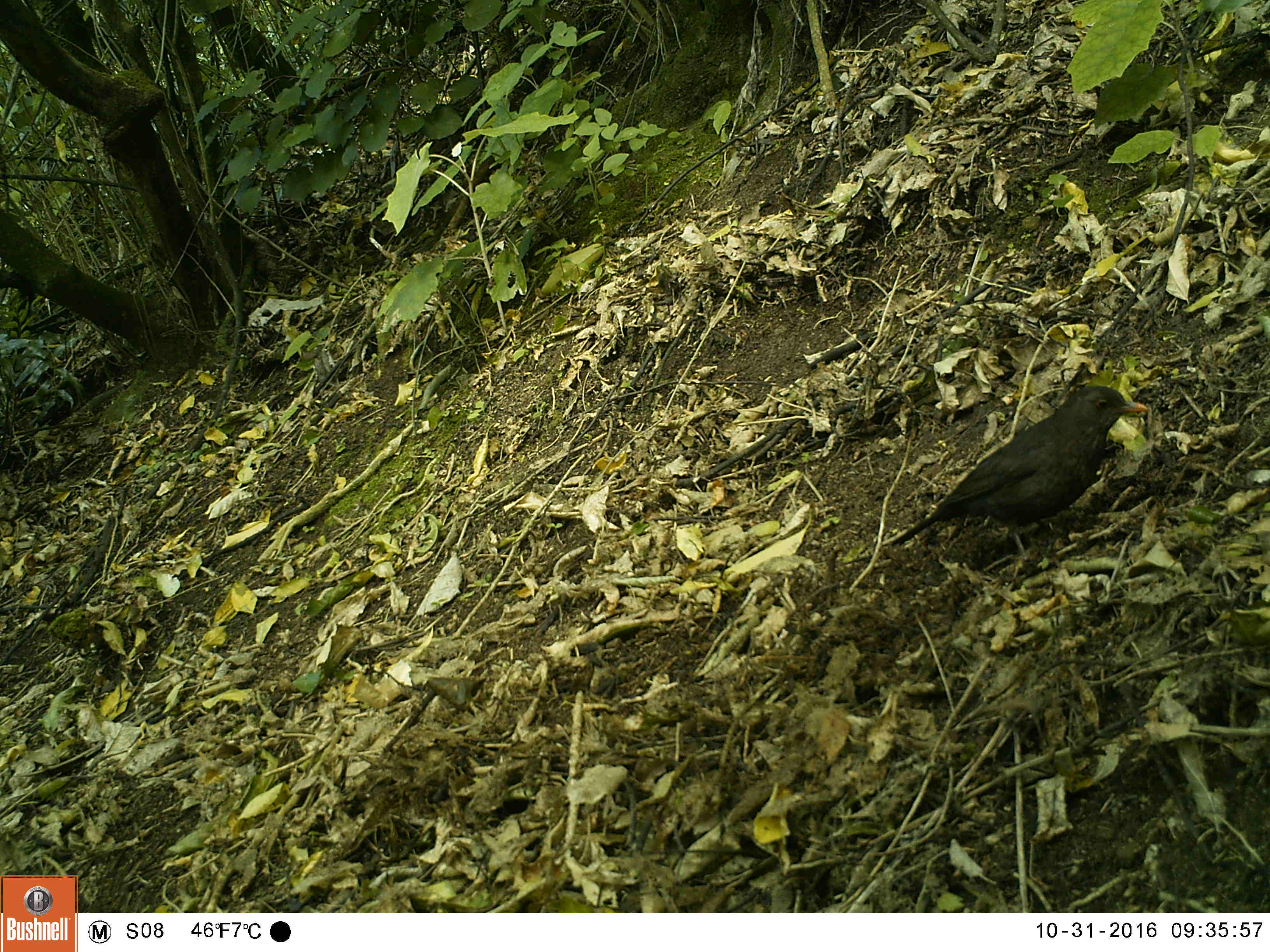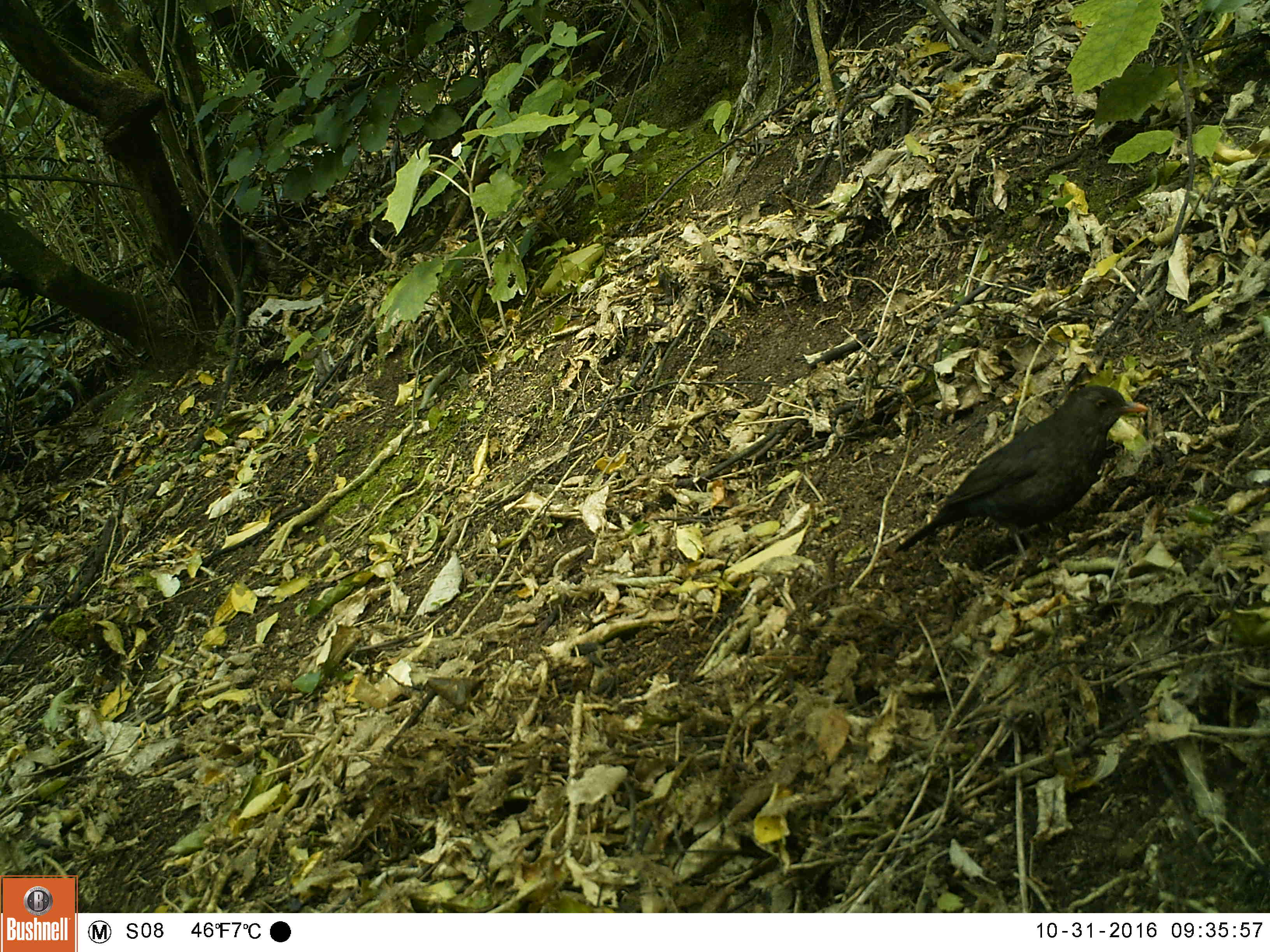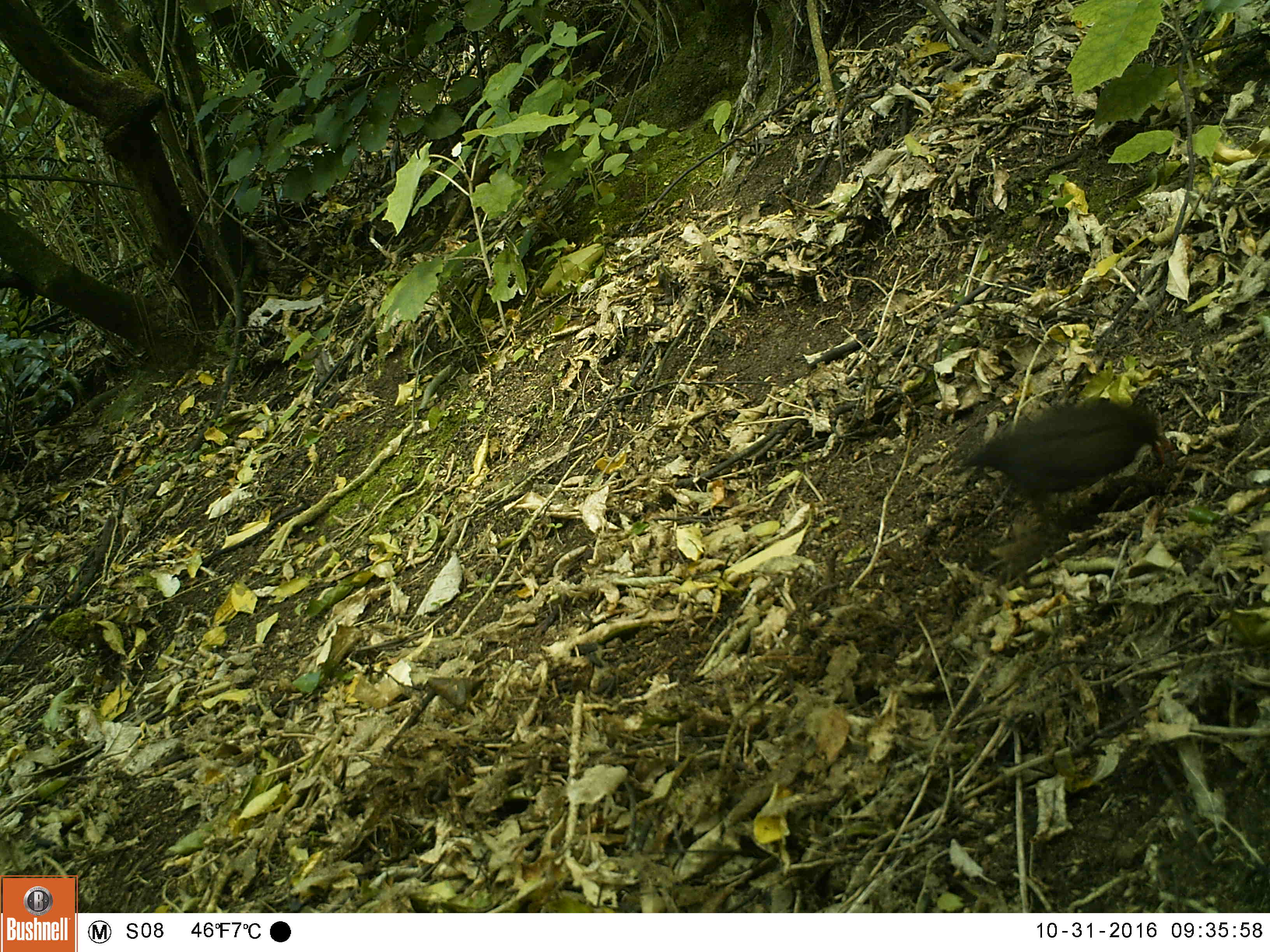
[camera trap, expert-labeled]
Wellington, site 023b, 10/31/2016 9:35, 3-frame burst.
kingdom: Animalia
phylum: Chordata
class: Aves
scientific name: Aves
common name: bird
Bird (Aves).